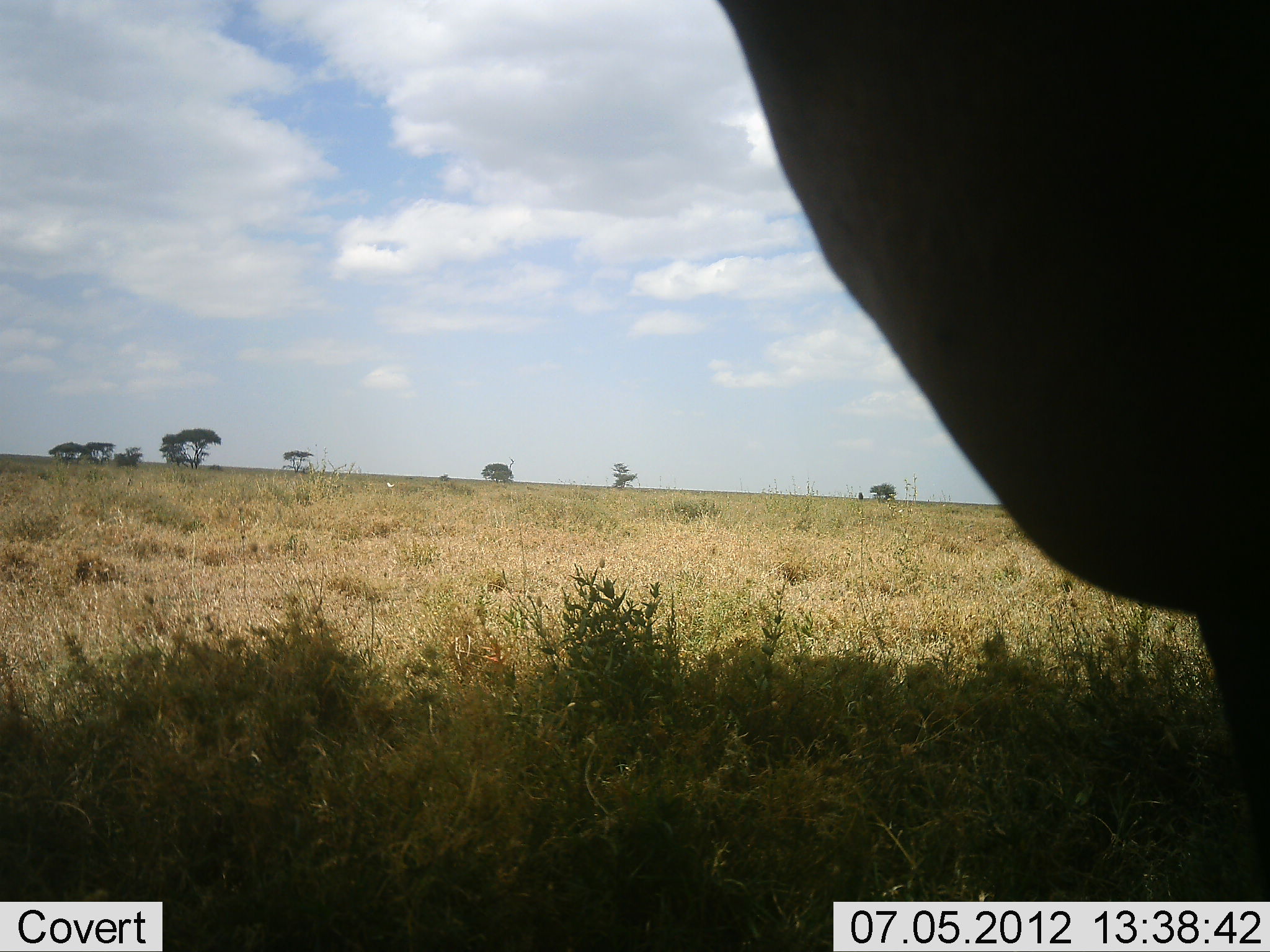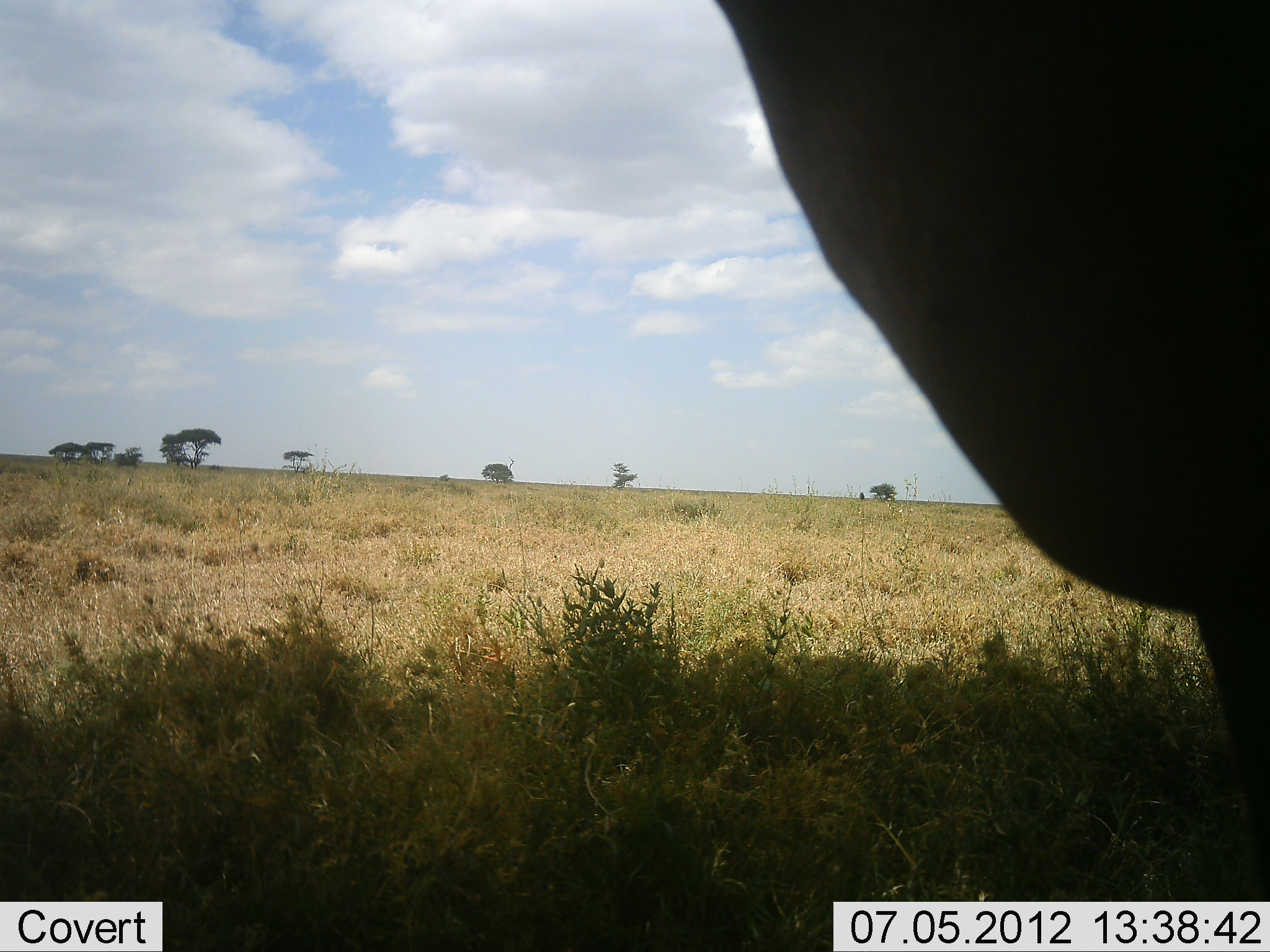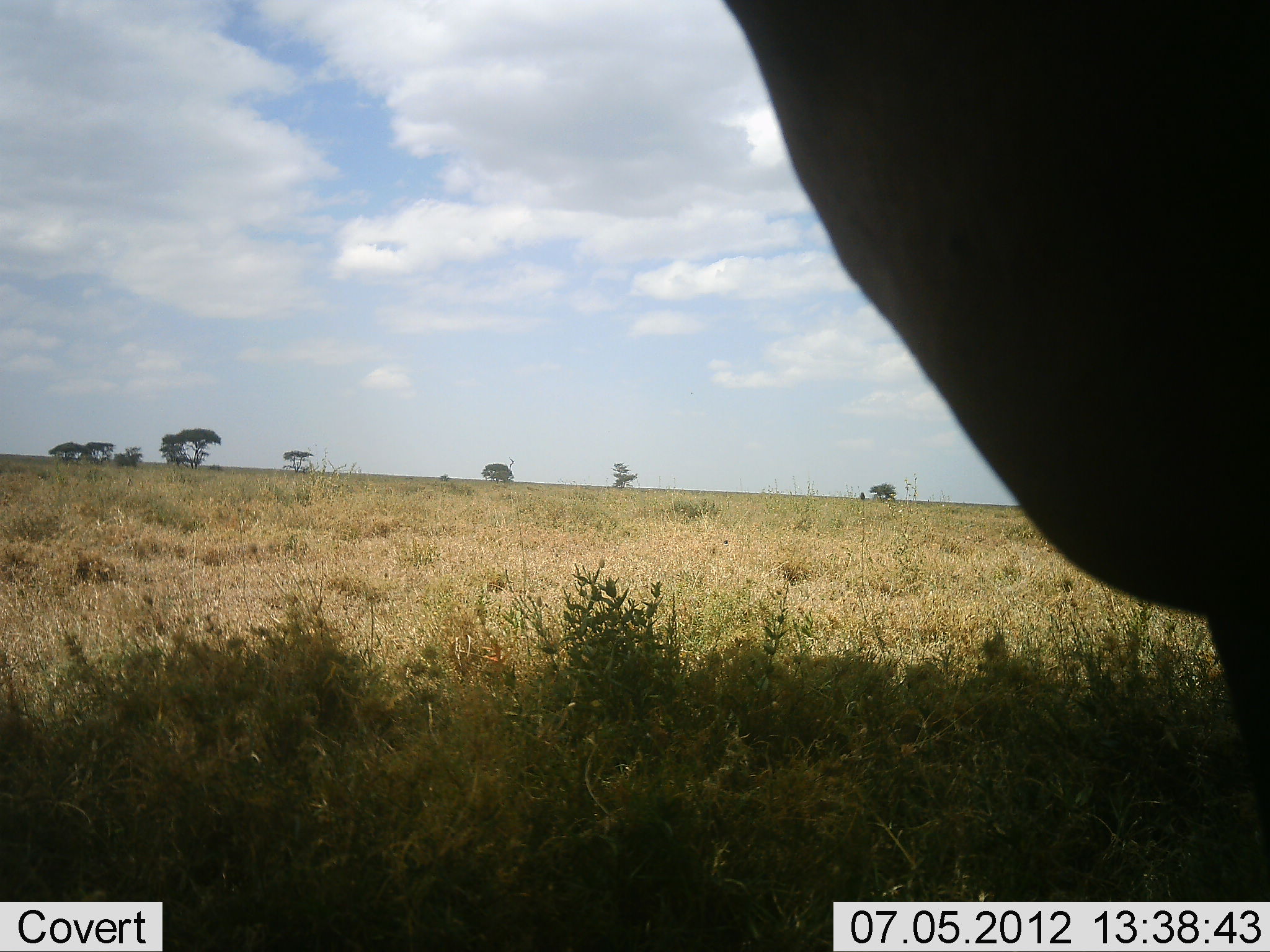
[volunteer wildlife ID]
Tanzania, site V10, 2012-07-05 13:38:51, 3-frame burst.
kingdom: Animalia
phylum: Chordata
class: Mammalia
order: Artiodactyla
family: Bovidae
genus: Alcelaphus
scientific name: Alcelaphus buselaphus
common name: hartebeest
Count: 1.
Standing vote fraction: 100%.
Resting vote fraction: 0%.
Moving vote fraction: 0%.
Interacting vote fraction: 0%.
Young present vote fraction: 0%.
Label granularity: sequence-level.